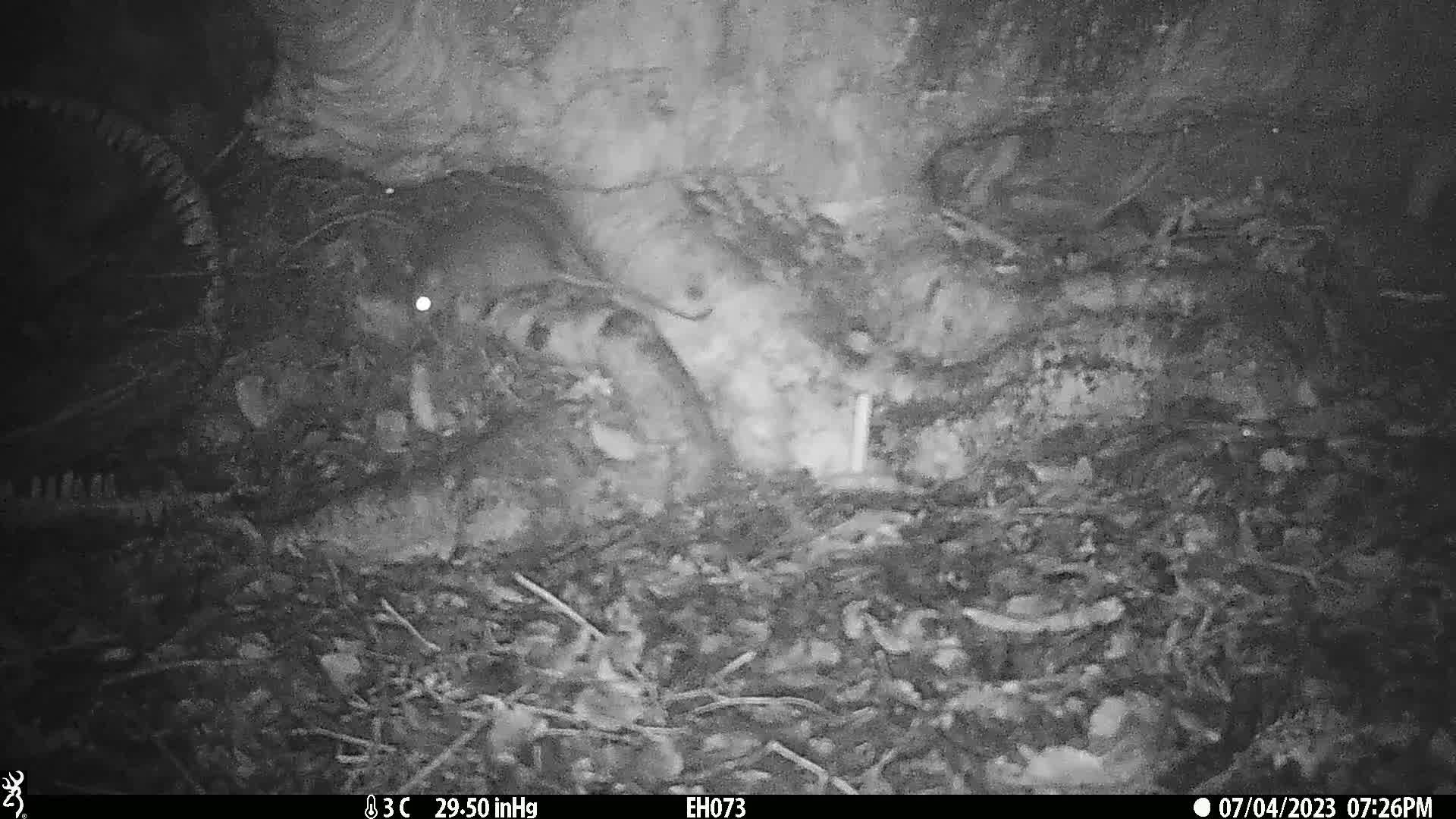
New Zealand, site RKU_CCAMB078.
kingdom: Animalia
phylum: Chordata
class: Mammalia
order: Rodentia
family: Muridae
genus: Rattus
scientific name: Rattus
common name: rat